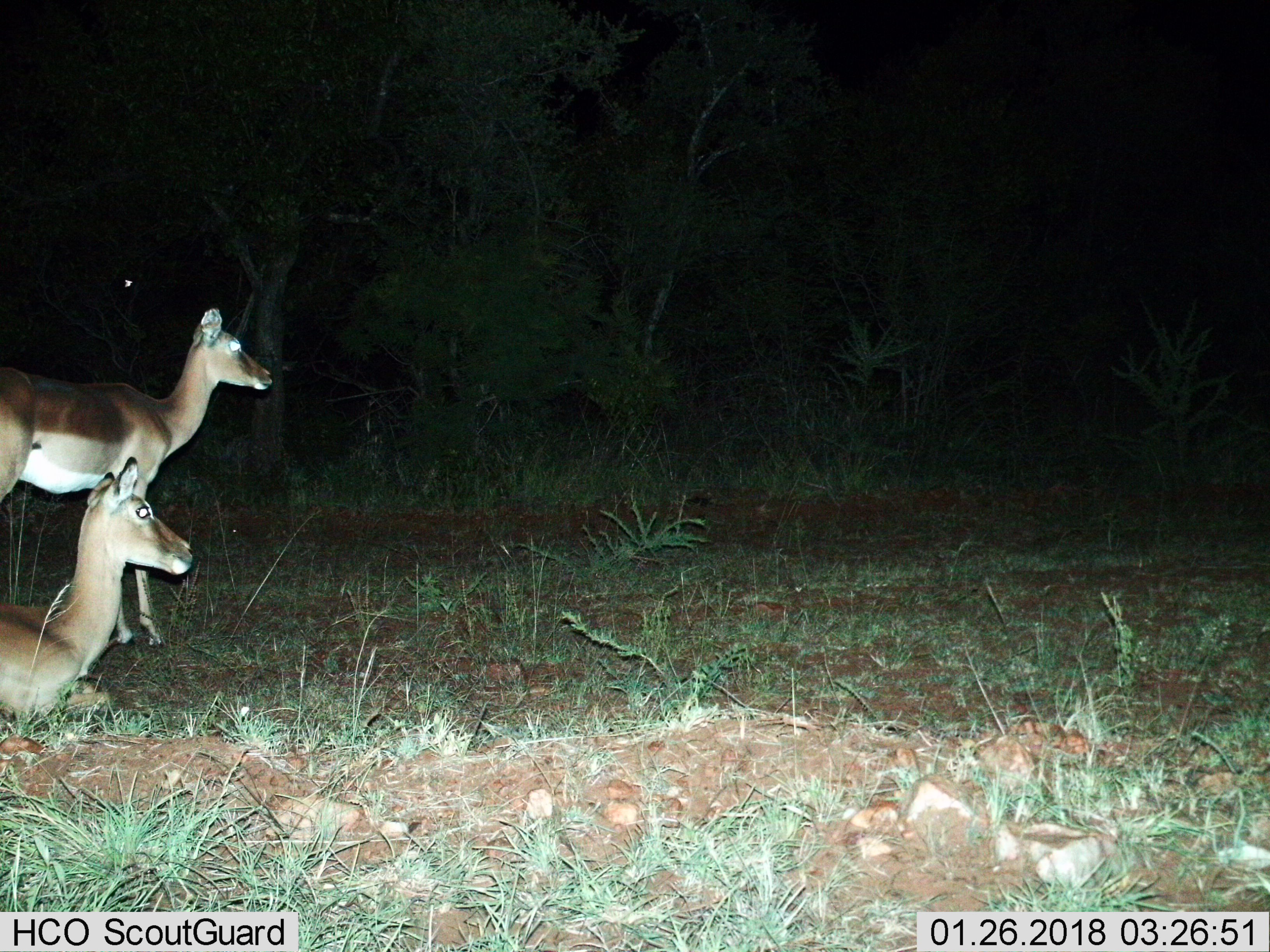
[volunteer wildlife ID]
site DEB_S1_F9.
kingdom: Animalia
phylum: Chordata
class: Mammalia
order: Artiodactyla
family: Bovidae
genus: Aepyceros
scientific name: Aepyceros melampus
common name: impala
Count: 2.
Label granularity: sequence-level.